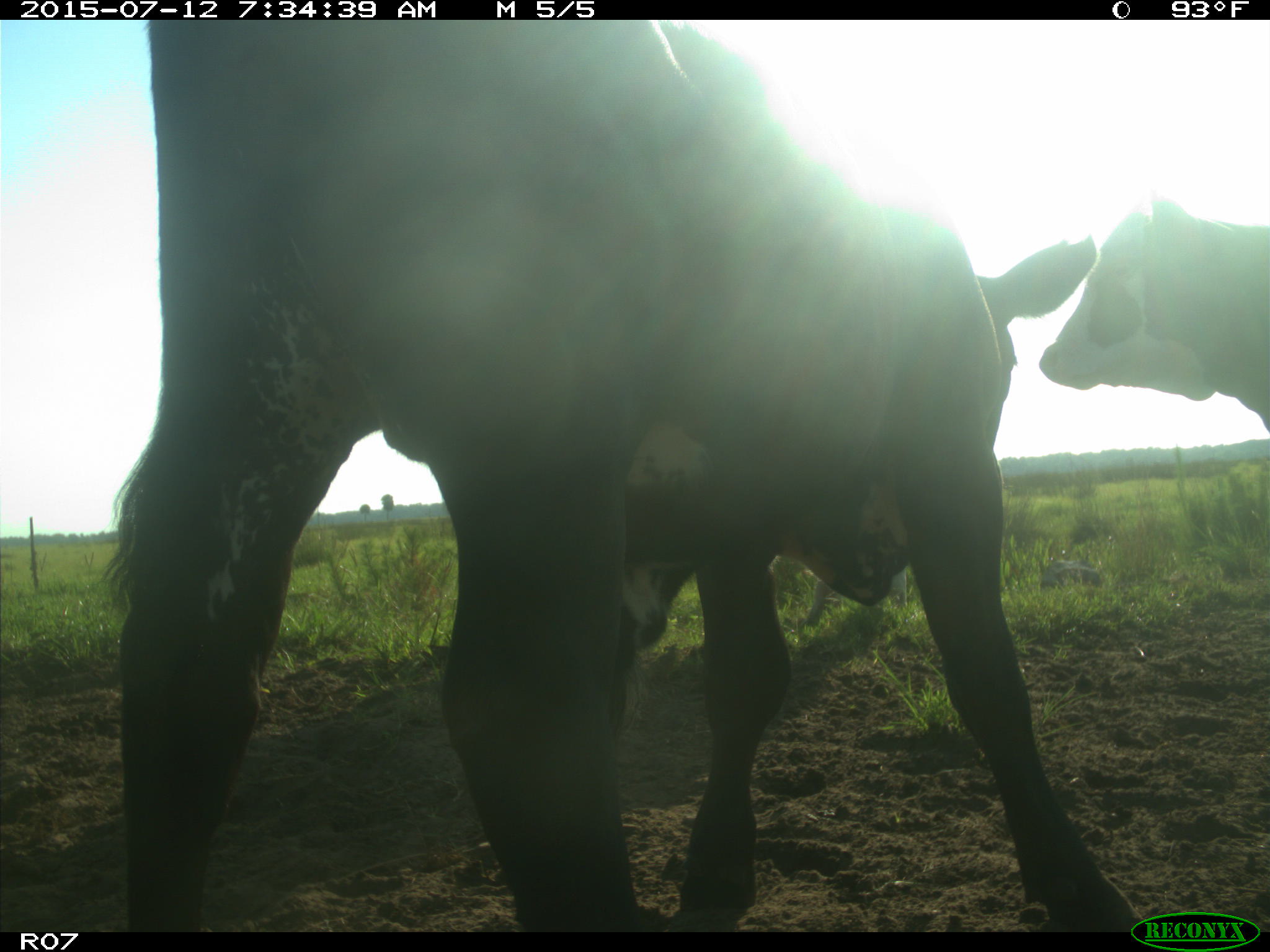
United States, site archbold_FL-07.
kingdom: Animalia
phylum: Chordata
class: Mammalia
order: Artiodactyla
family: Bovidae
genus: Bos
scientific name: Bos taurus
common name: domestic cow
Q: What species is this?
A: Bos taurus (domestic cow).